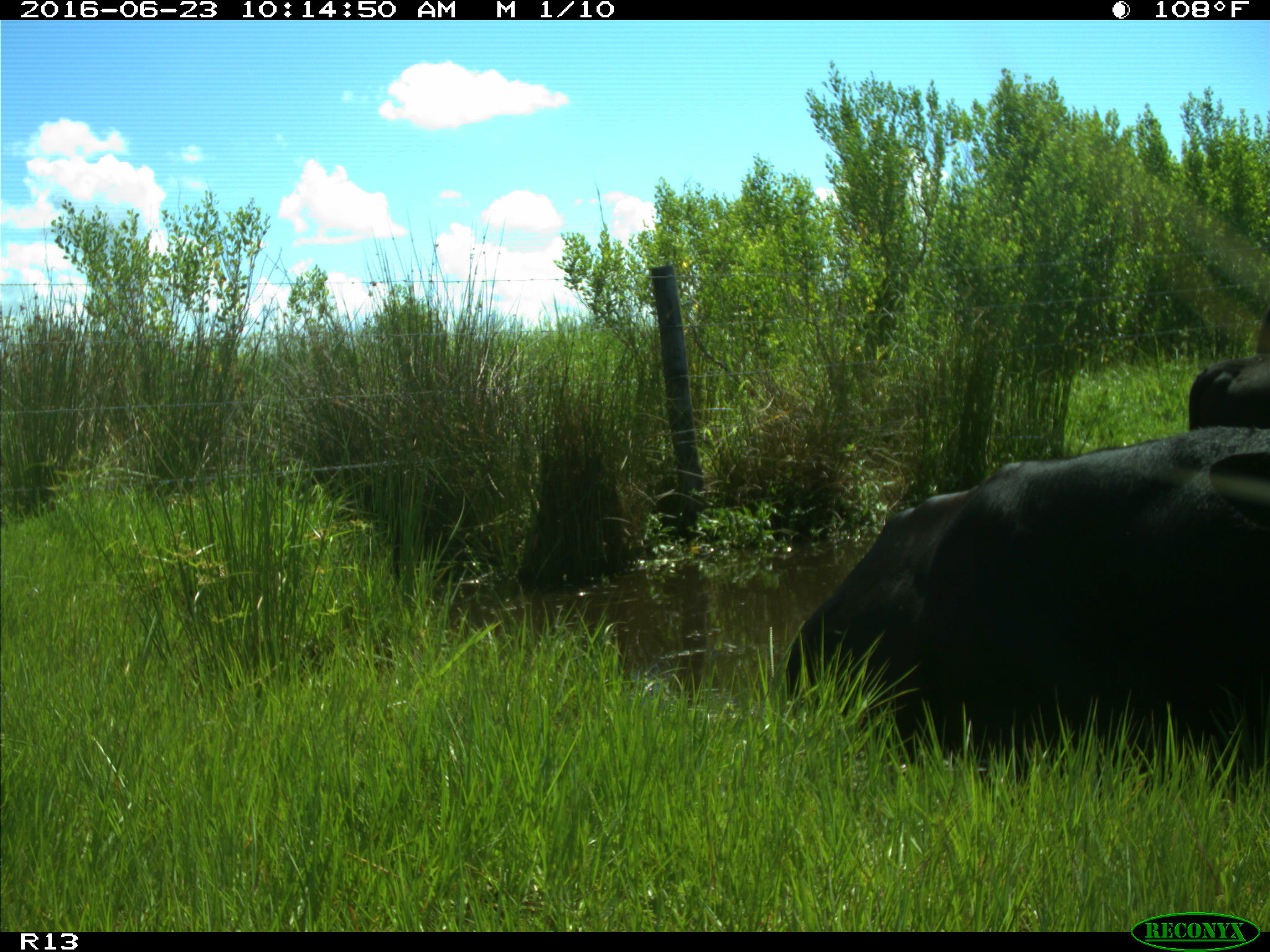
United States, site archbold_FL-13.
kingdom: Animalia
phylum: Chordata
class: Mammalia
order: Artiodactyla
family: Bovidae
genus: Bos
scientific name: Bos taurus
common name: domestic cow